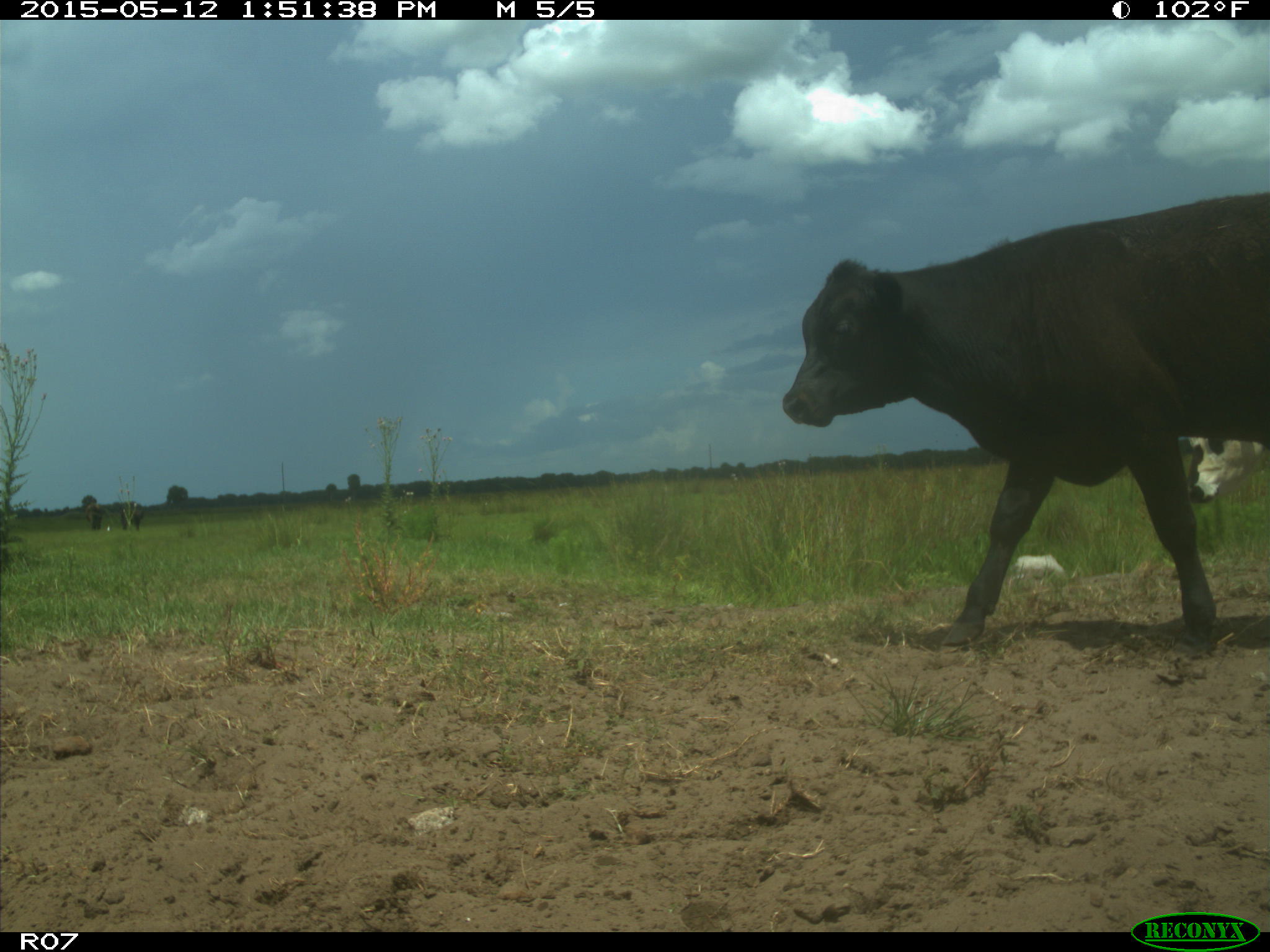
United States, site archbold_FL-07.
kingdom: Animalia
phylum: Chordata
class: Mammalia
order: Artiodactyla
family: Bovidae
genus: Bos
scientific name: Bos taurus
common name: domestic cow